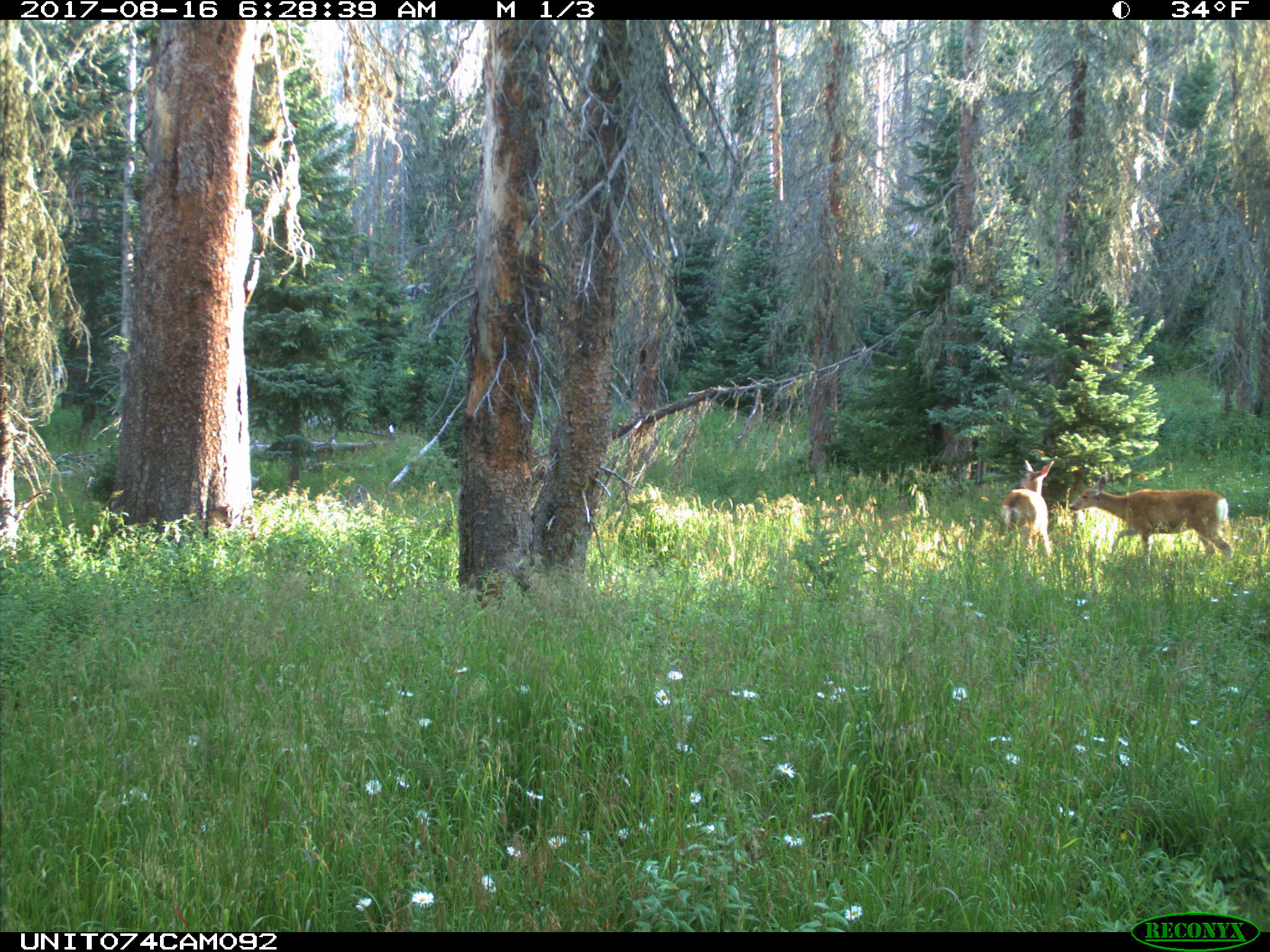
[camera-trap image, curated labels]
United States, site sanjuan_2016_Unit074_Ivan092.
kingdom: Animalia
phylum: Chordata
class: Mammalia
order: Artiodactyla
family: Cervidae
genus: Odocoileus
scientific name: Odocoileus hemionus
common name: mule deer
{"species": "Odocoileus hemionus (mule deer)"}